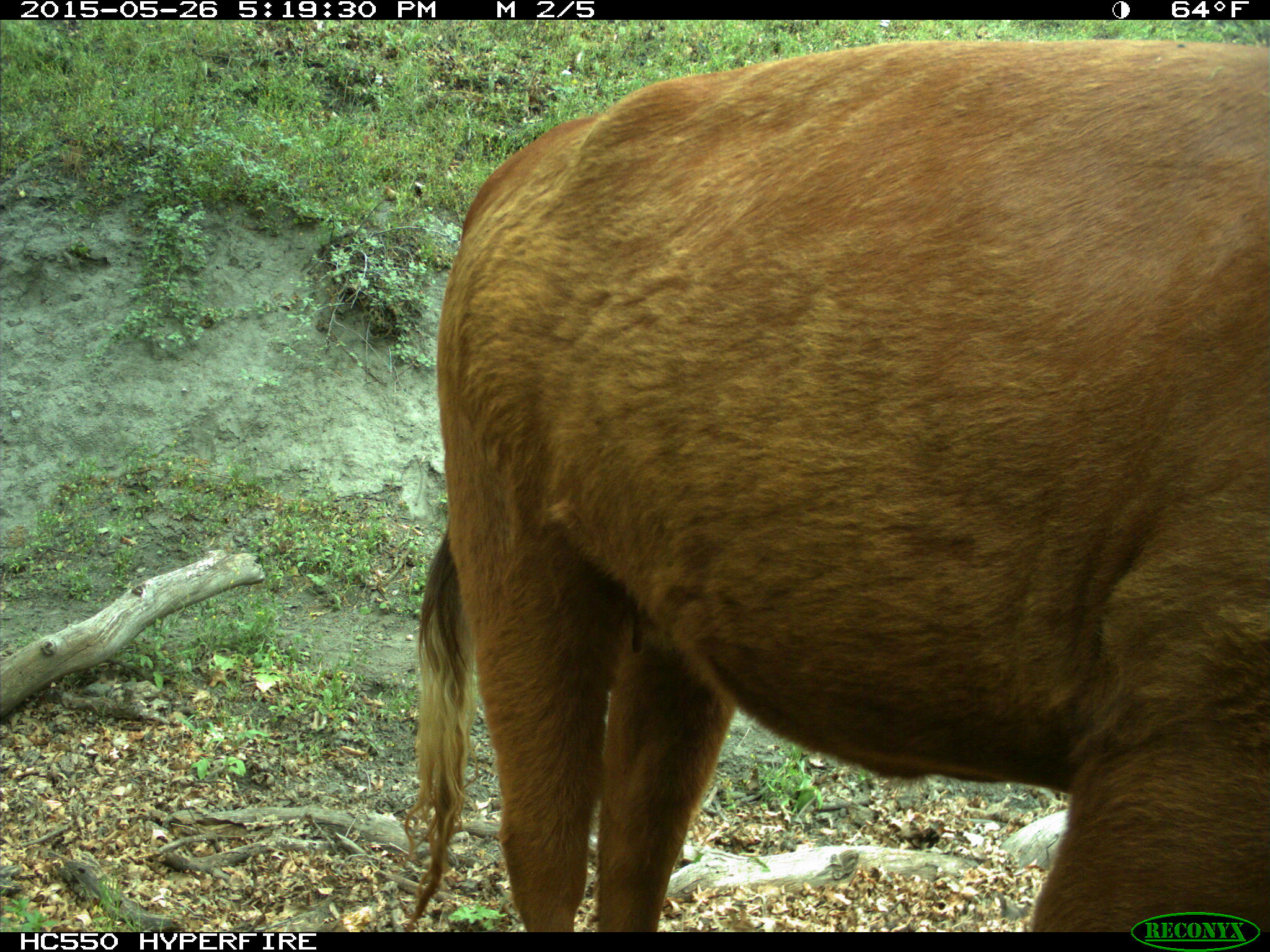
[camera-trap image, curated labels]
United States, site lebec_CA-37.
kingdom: Animalia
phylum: Chordata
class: Mammalia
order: Artiodactyla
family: Bovidae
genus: Bos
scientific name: Bos taurus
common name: domestic cow